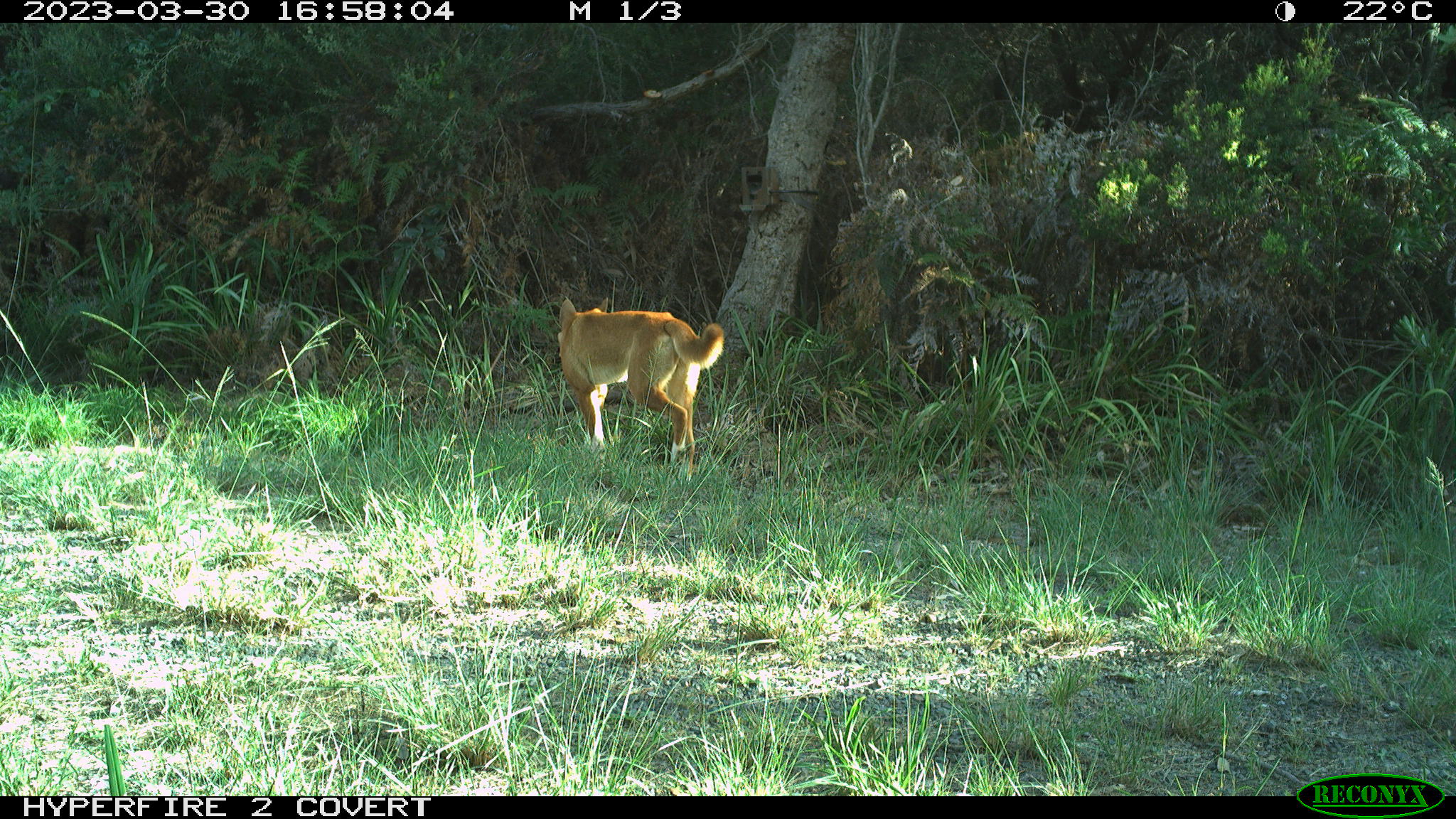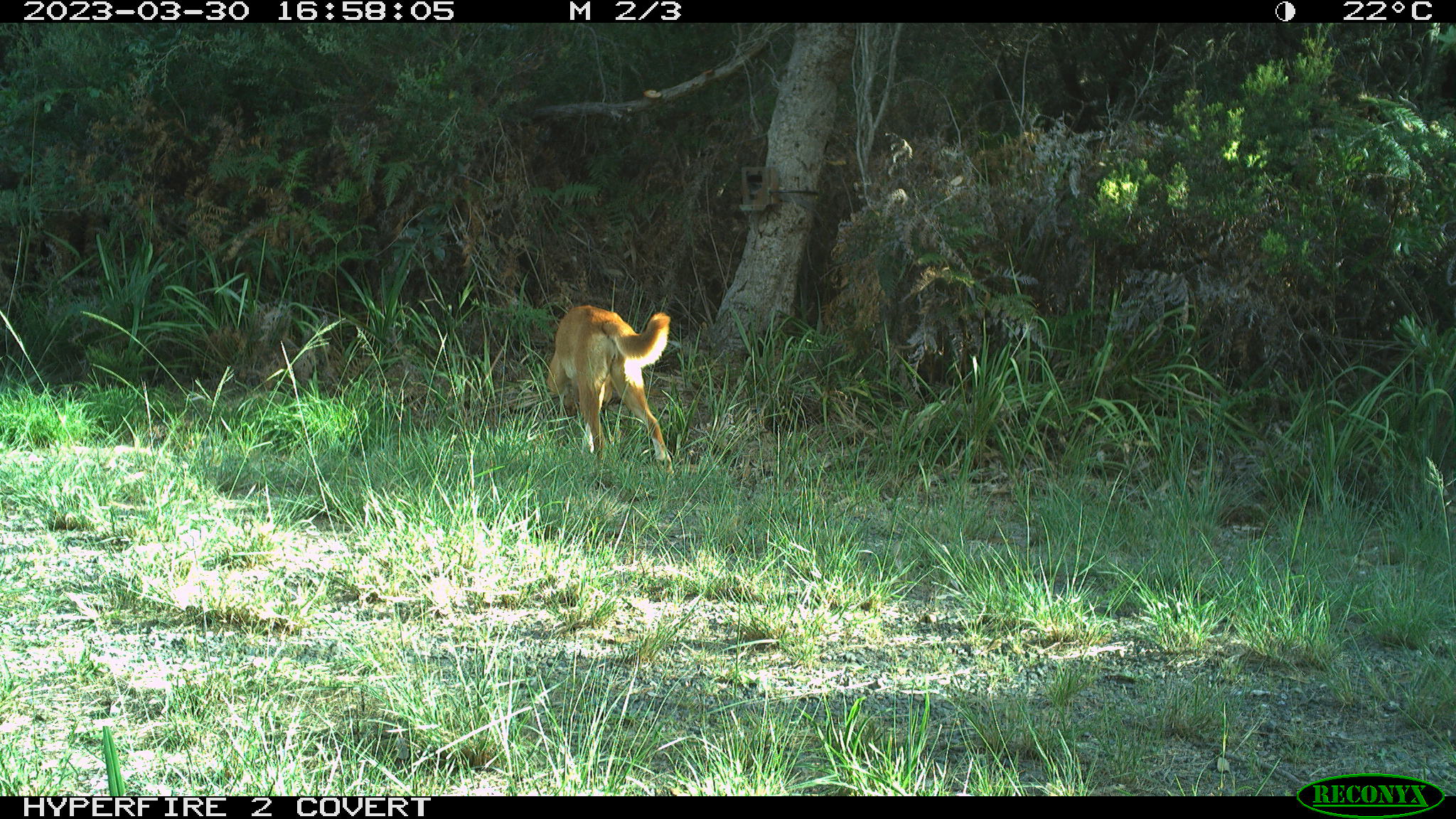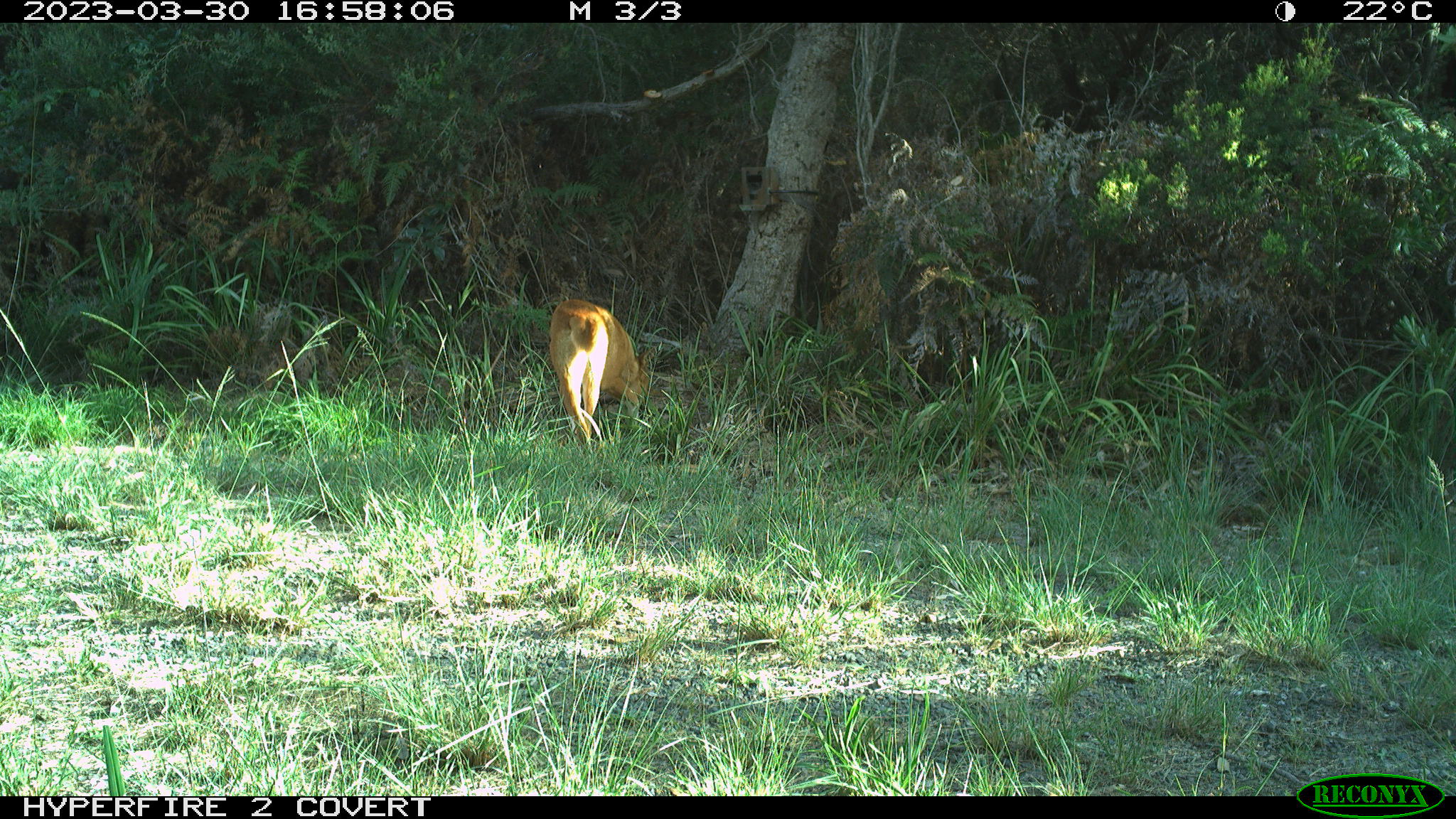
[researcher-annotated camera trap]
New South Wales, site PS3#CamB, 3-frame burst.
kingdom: Animalia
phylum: Chordata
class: Mammalia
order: Carnivora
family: Canidae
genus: Canis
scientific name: Canis familiaris dingo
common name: dingo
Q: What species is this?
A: Dingo (Canis familiaris dingo).